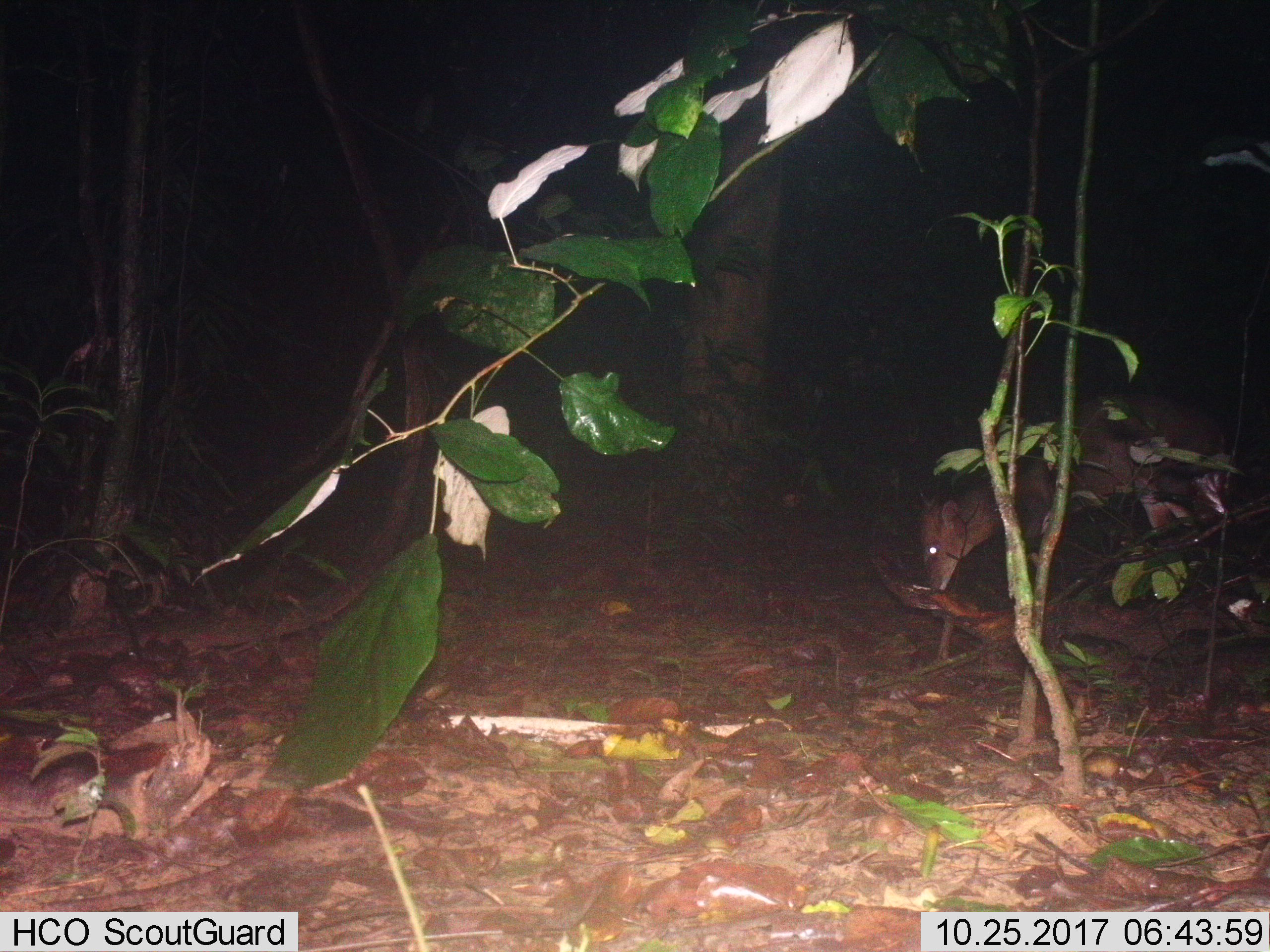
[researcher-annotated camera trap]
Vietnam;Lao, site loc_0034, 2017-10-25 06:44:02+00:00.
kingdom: Animalia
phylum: Chordata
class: Mammalia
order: Artiodactyla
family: Cervidae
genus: Muntiacus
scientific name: Muntiacus vuquangensis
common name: large-antlered muntjac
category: large antlered muntjac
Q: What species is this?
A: Large antlered muntjac (large-antlered muntjac) (Muntiacus vuquangensis).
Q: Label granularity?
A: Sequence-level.